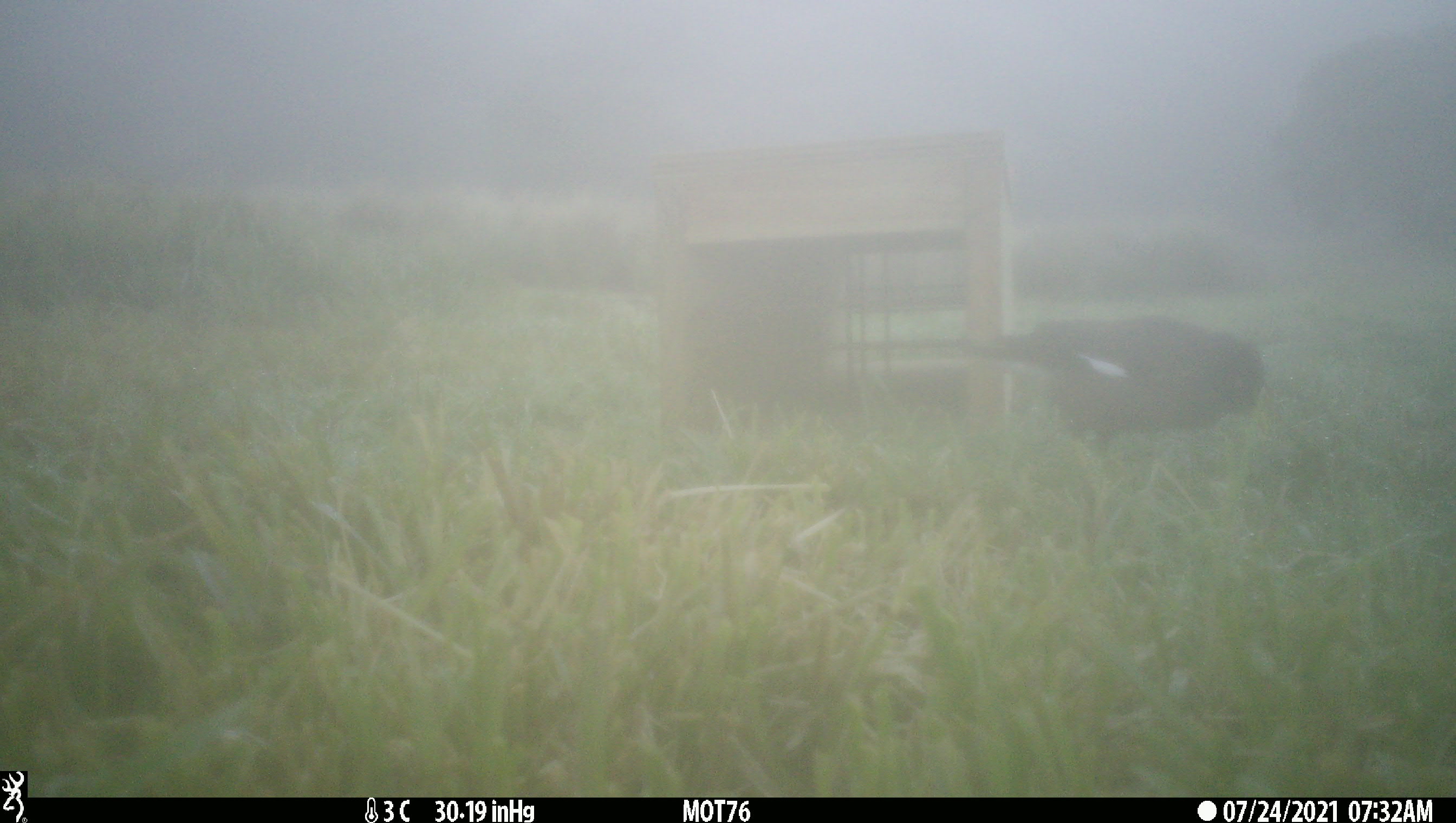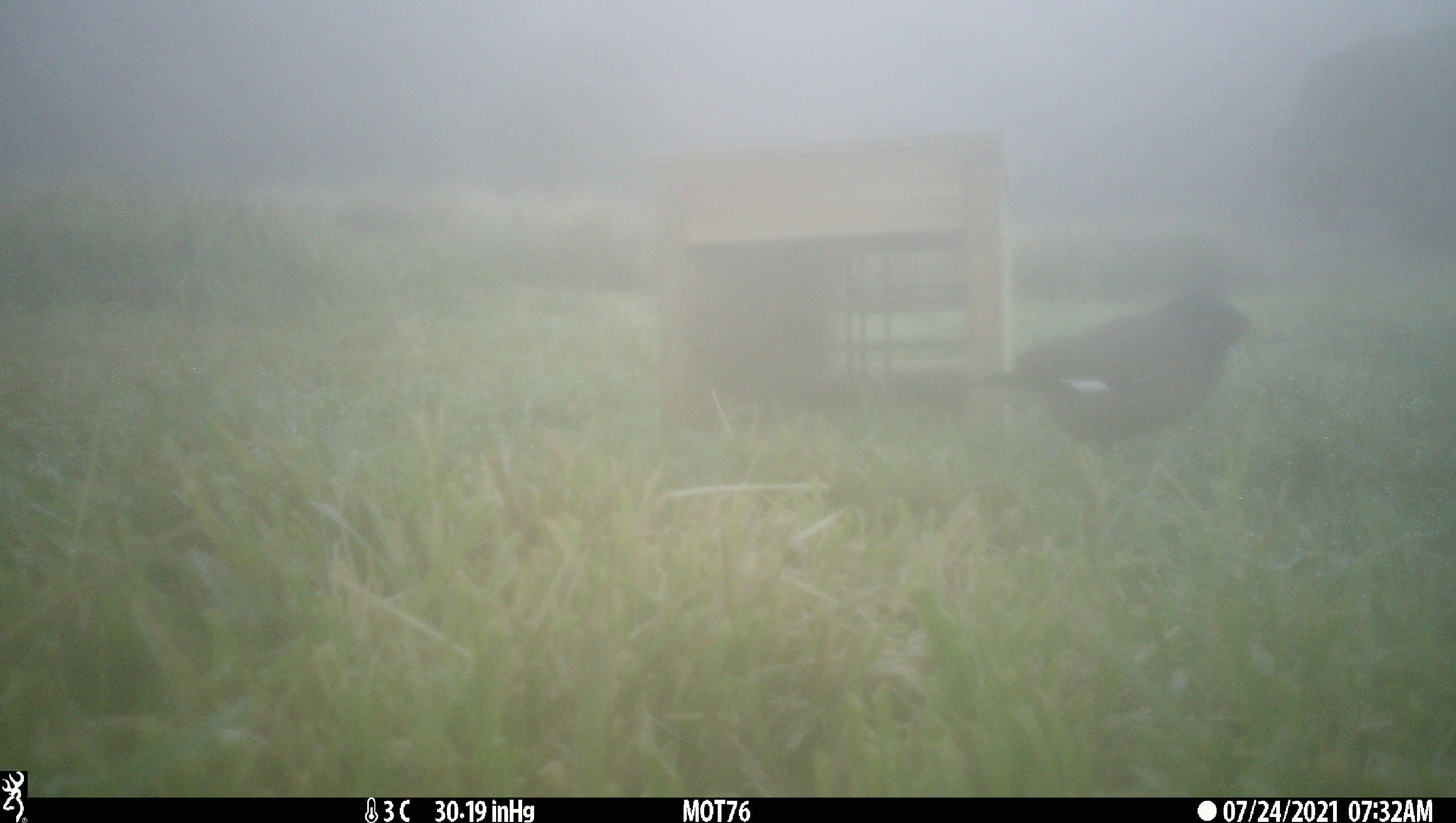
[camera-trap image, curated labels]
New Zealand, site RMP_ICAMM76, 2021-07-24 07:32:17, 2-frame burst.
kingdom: Animalia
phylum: Chordata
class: Aves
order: Passeriformes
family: Sturnidae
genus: Acridotheres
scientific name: Acridotheres tristis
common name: common myna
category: myna